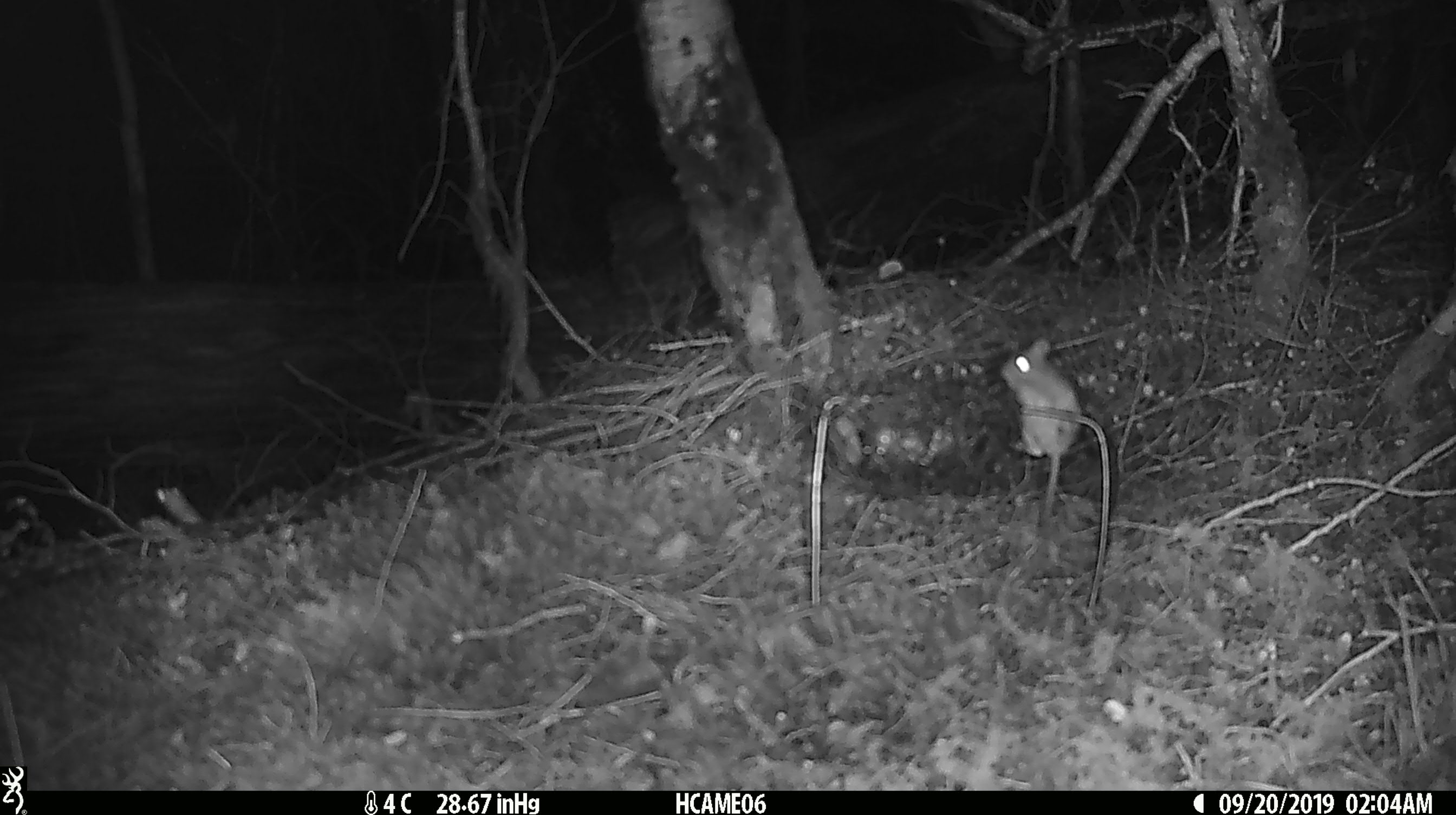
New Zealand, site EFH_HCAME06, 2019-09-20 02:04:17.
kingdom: Animalia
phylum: Chordata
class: Mammalia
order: Rodentia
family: Muridae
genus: Mus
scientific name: Mus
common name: mouse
Mouse (Mus).